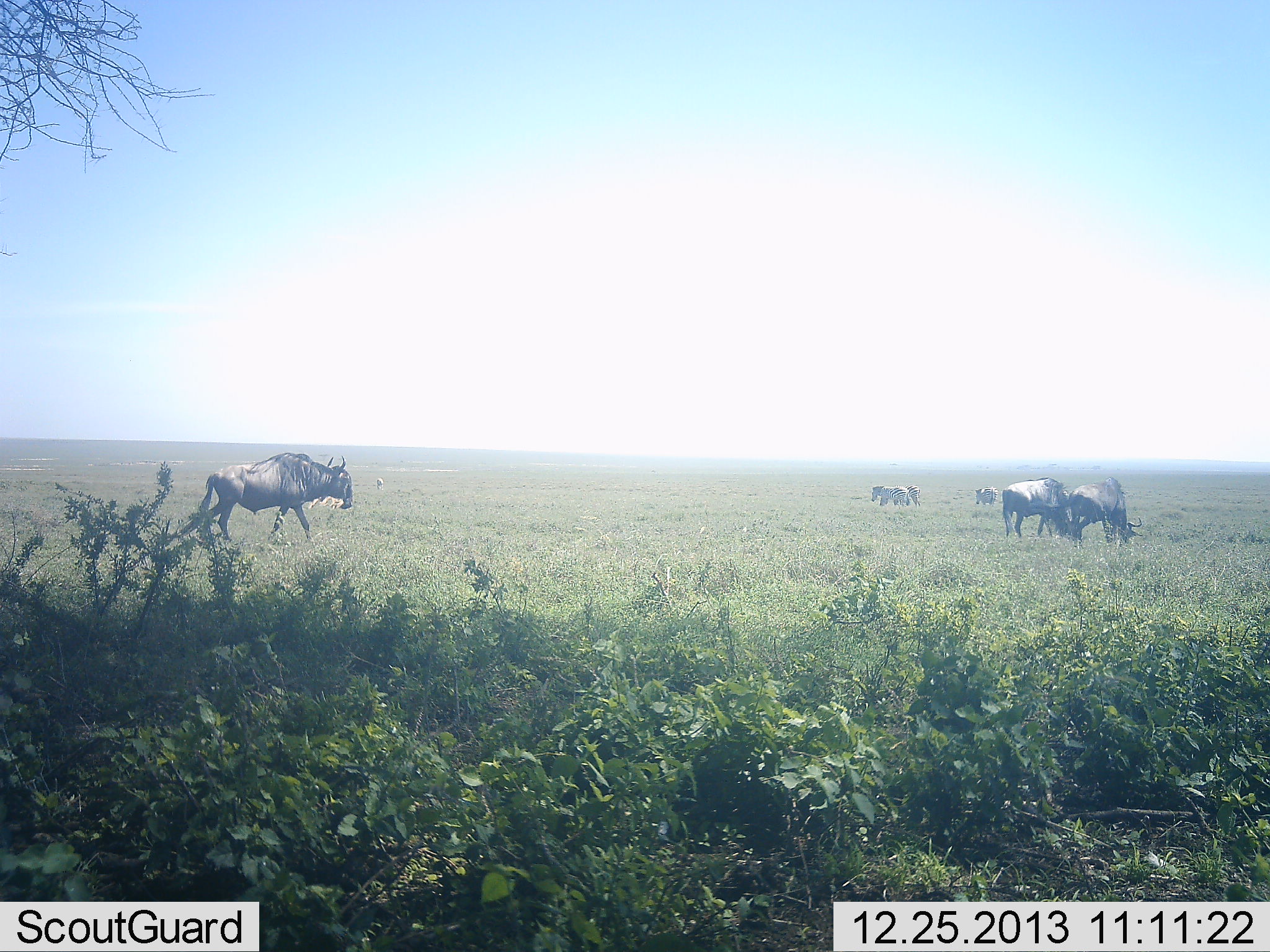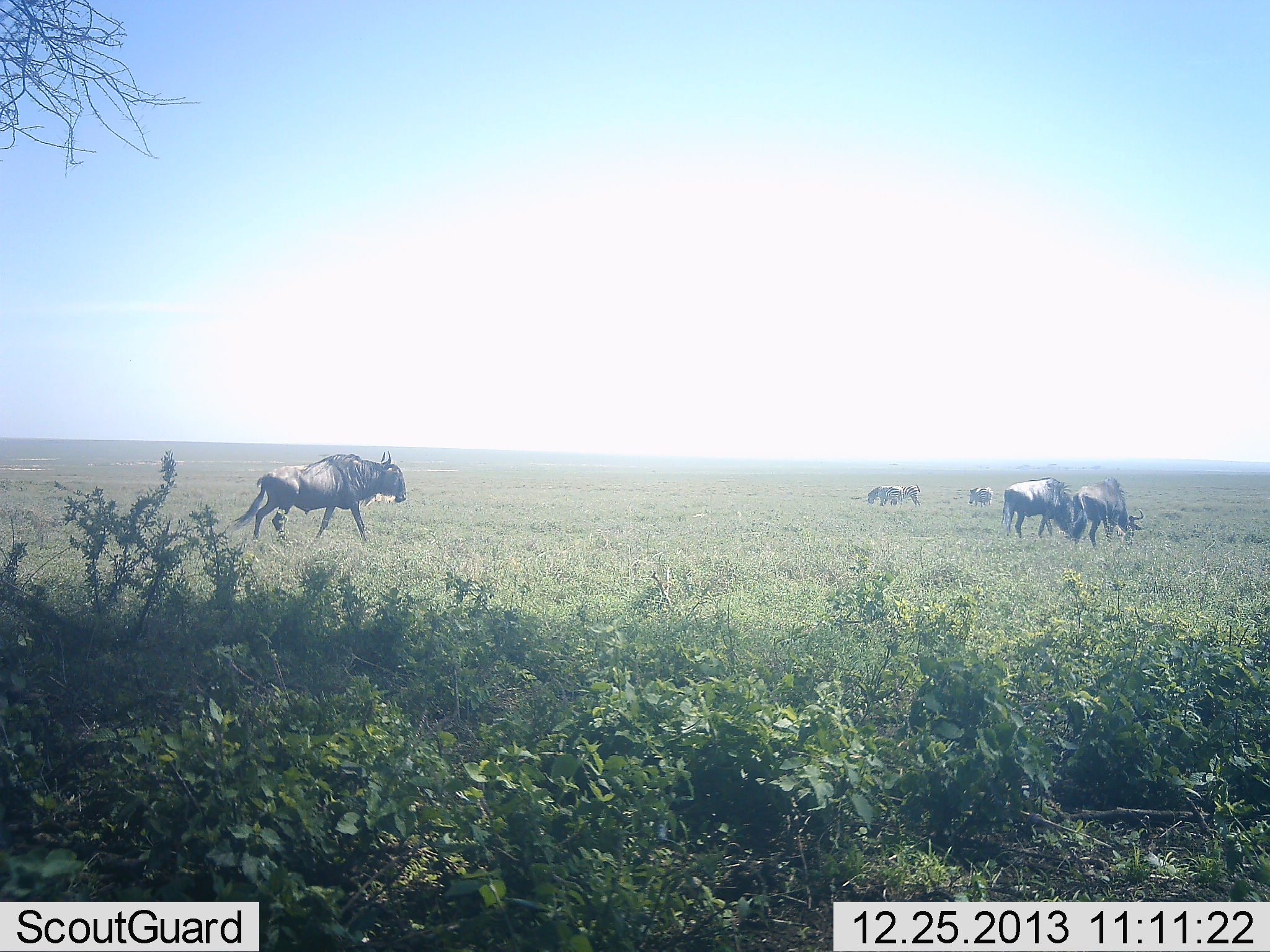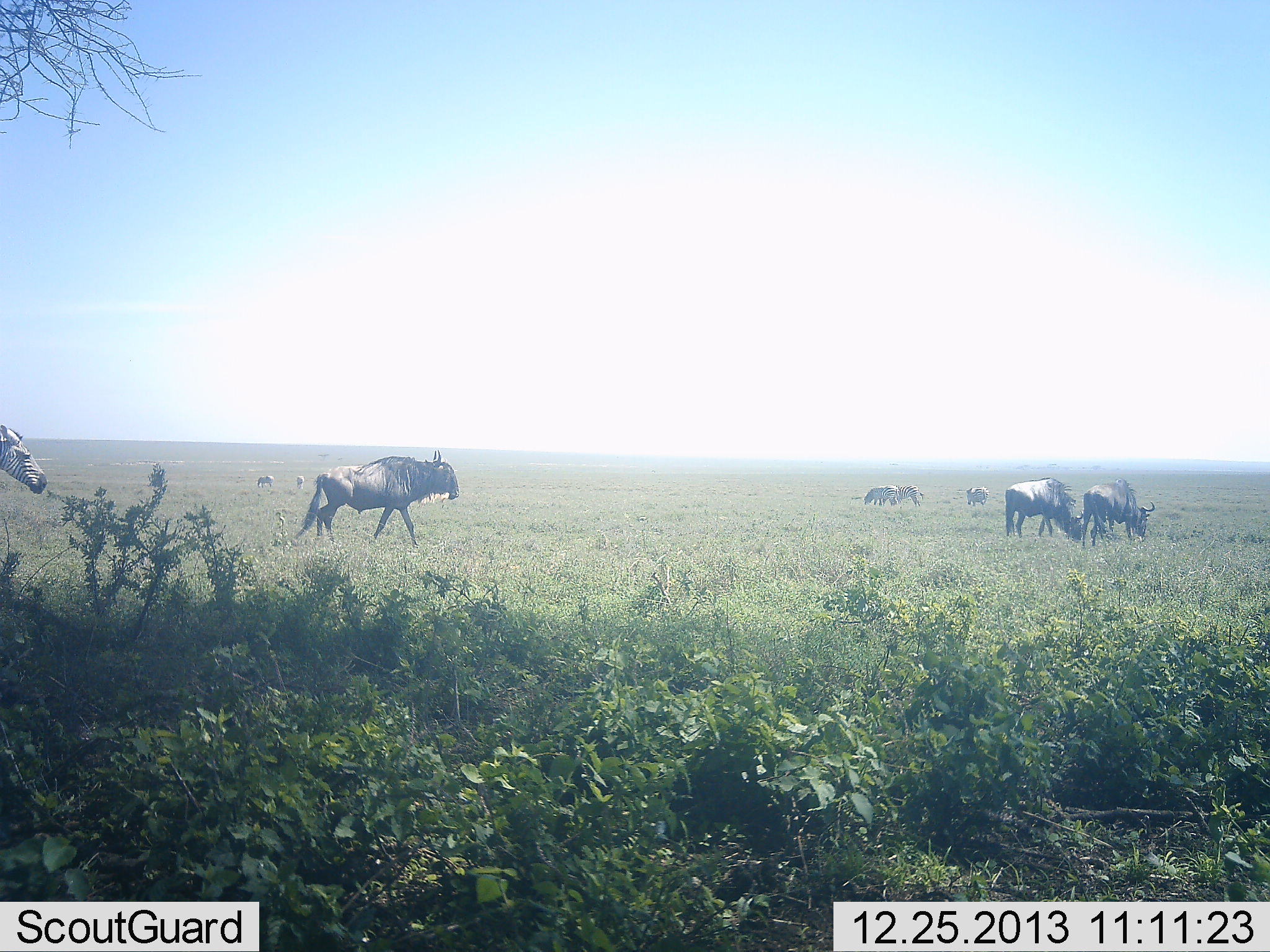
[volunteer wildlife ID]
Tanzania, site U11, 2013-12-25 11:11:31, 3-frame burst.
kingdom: Animalia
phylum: Chordata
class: Mammalia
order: Artiodactyla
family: Bovidae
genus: Connochaetes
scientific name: Connochaetes taurinus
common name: blue wildebeest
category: wildebeest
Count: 5.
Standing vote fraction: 42%.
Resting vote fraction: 0%.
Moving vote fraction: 95%.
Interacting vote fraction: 5%.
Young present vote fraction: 0%.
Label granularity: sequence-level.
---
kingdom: Animalia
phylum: Chordata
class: Mammalia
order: Perissodactyla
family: Equidae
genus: Equus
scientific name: Equus quagga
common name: plains zebra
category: zebra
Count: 1.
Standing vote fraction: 20%.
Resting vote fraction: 0%.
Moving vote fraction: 90%.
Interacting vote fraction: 0%.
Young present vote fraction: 0%.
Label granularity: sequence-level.